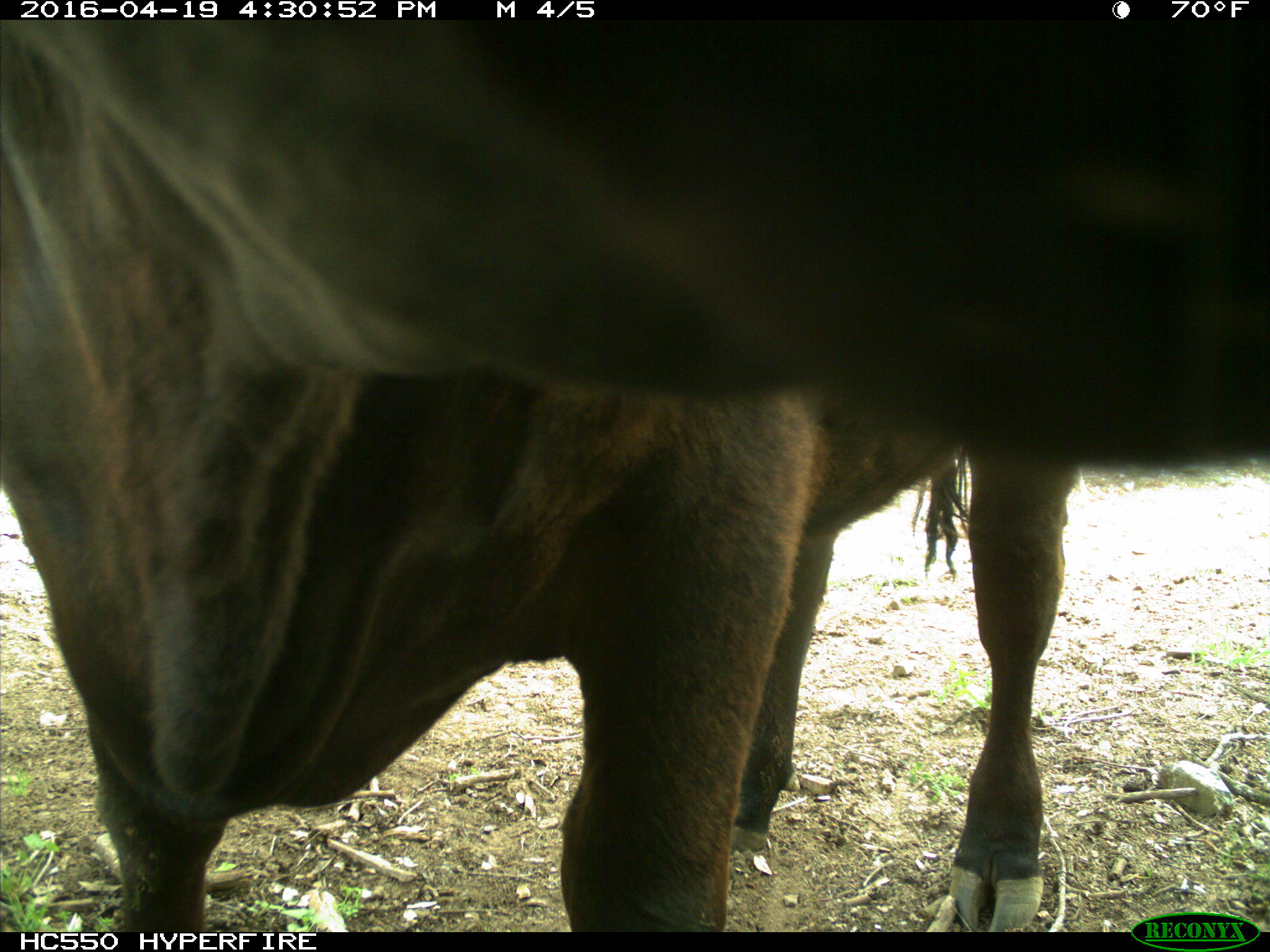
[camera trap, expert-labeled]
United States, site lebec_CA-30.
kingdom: Animalia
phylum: Chordata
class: Mammalia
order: Artiodactyla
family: Bovidae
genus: Bos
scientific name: Bos taurus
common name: domestic cow